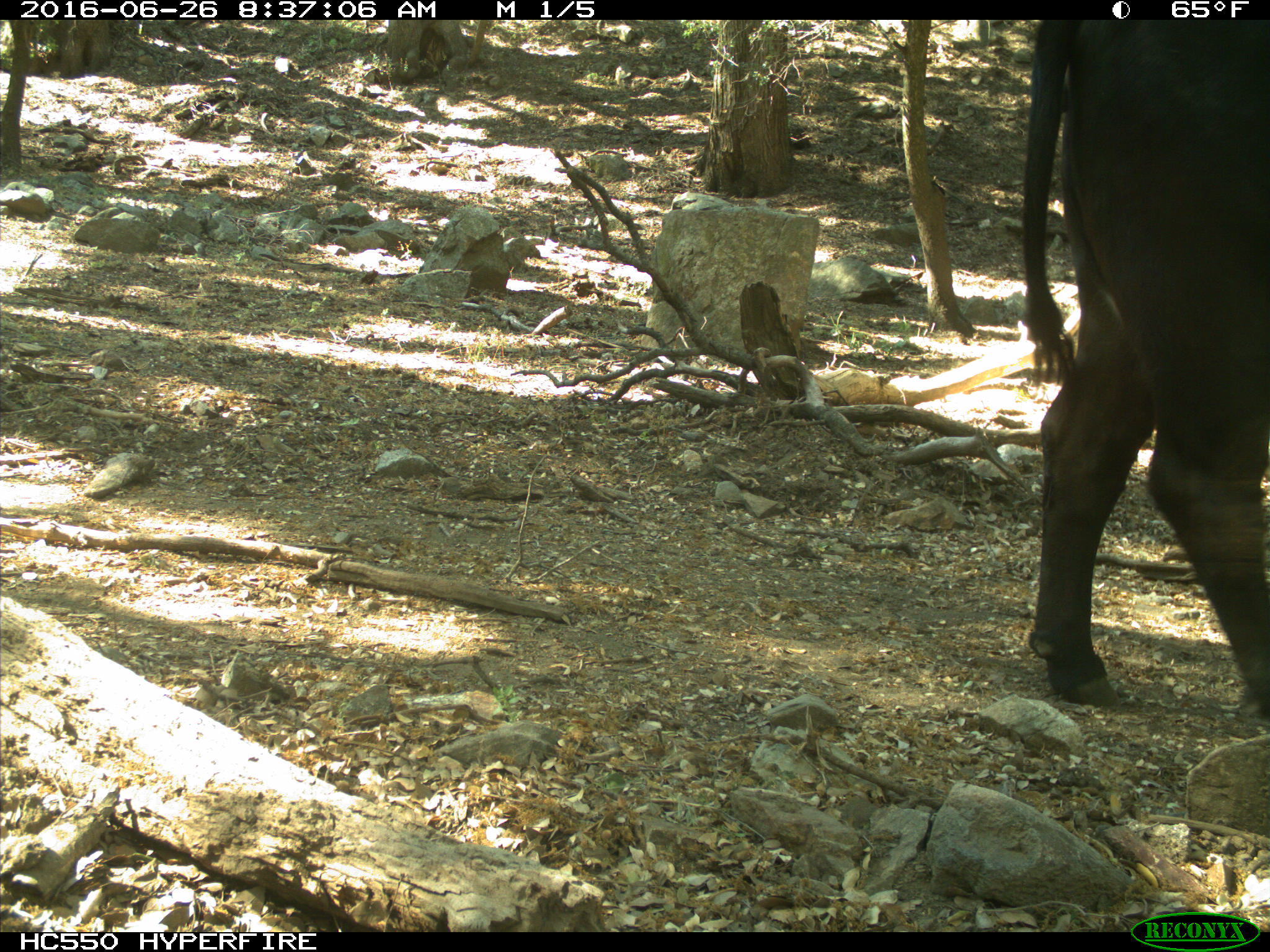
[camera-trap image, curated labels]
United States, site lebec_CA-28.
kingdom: Animalia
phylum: Chordata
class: Mammalia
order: Artiodactyla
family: Bovidae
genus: Bos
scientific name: Bos taurus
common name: domestic cow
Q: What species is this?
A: Bos taurus (domestic cow).